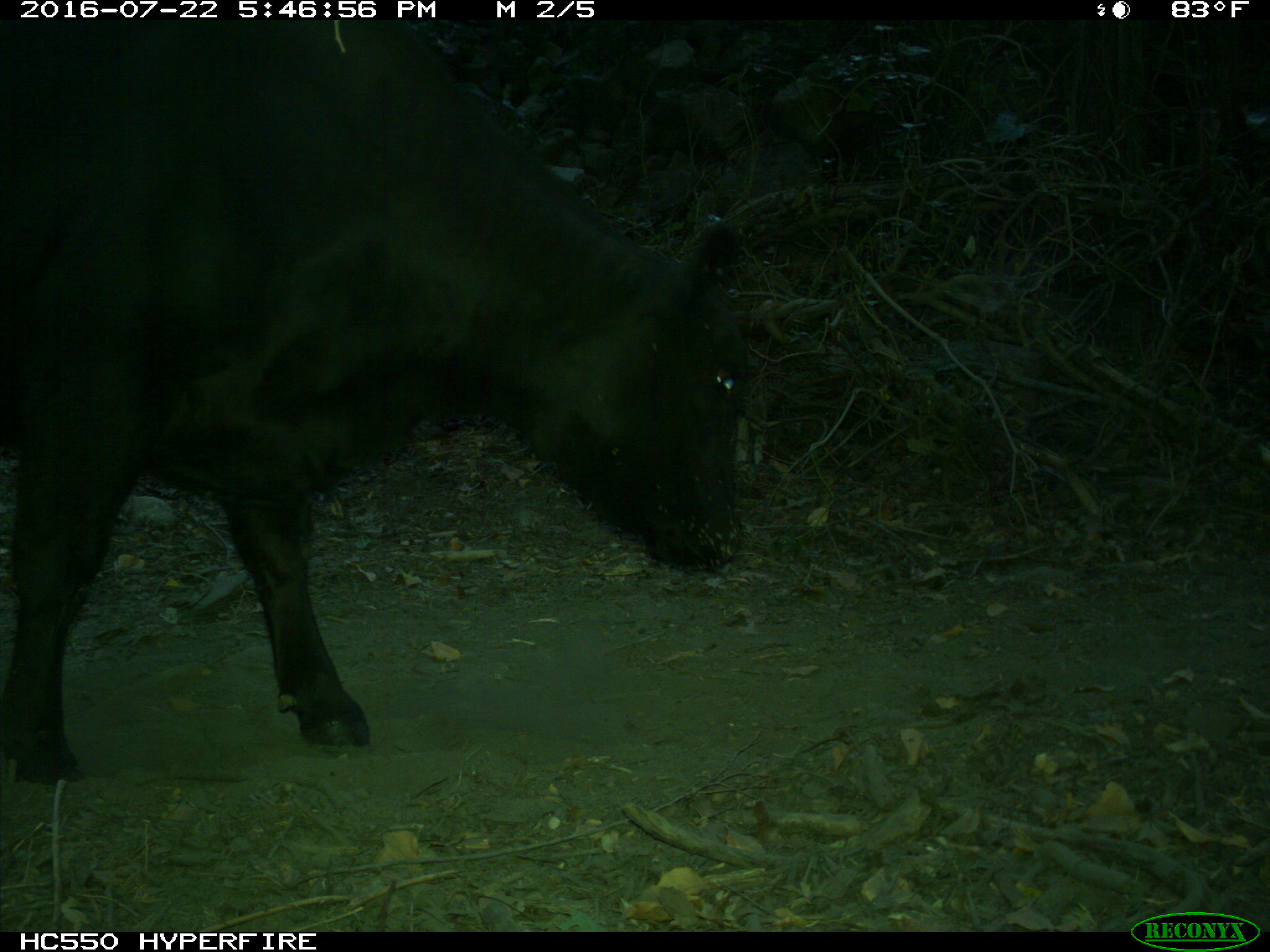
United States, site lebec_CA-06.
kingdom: Animalia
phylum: Chordata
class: Mammalia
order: Artiodactyla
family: Bovidae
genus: Bos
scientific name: Bos taurus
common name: domestic cow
Bos taurus (domestic cow).